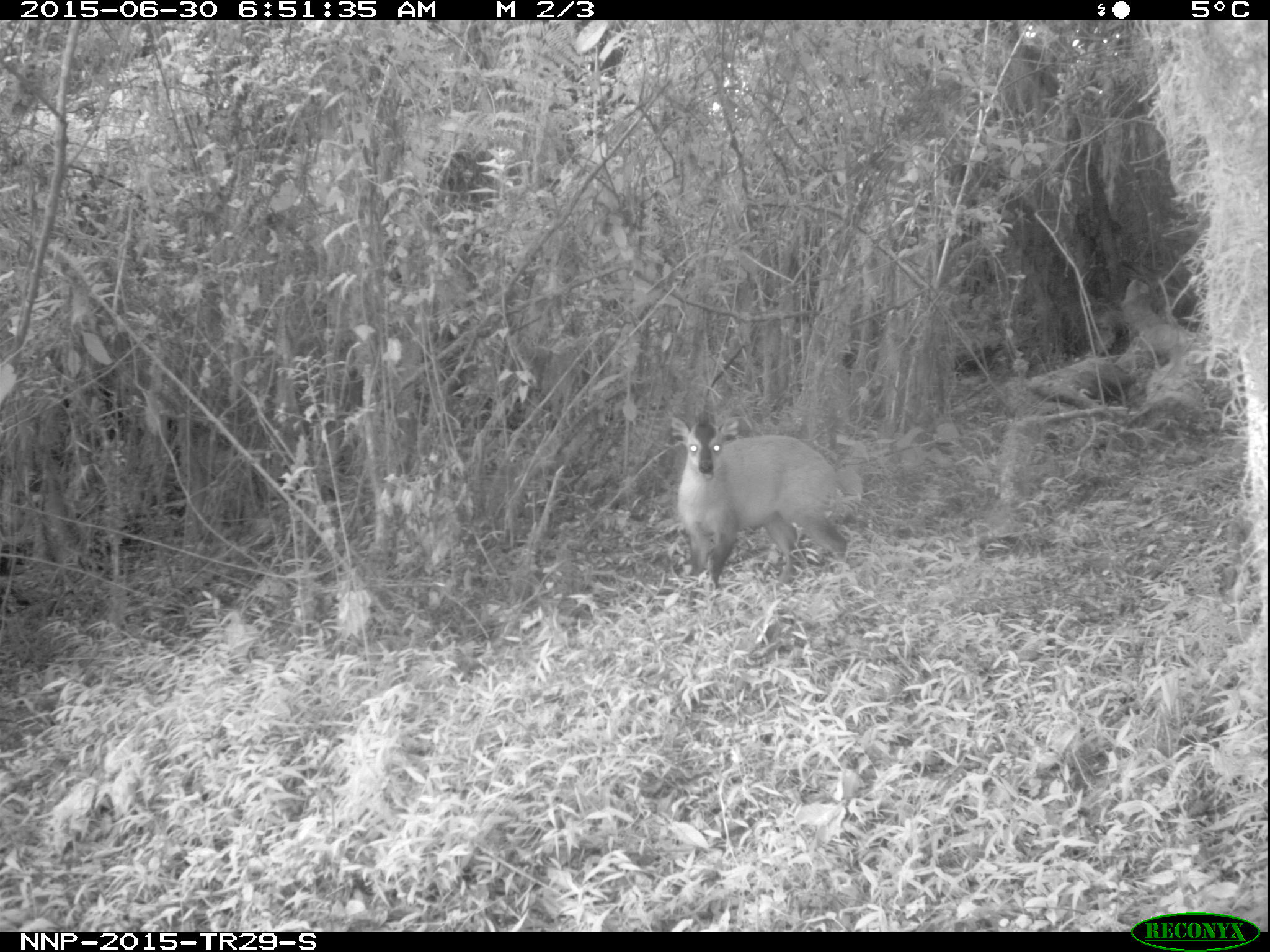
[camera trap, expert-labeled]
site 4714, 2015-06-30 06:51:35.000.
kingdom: Animalia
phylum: Chordata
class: Mammalia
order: Artiodactyla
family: Bovidae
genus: Cephalophus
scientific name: Cephalophus nigrifrons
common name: black-fronted duiker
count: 1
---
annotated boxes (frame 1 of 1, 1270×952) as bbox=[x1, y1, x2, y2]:
cephalophus nigrifrons: bbox=[670, 416, 862, 643]